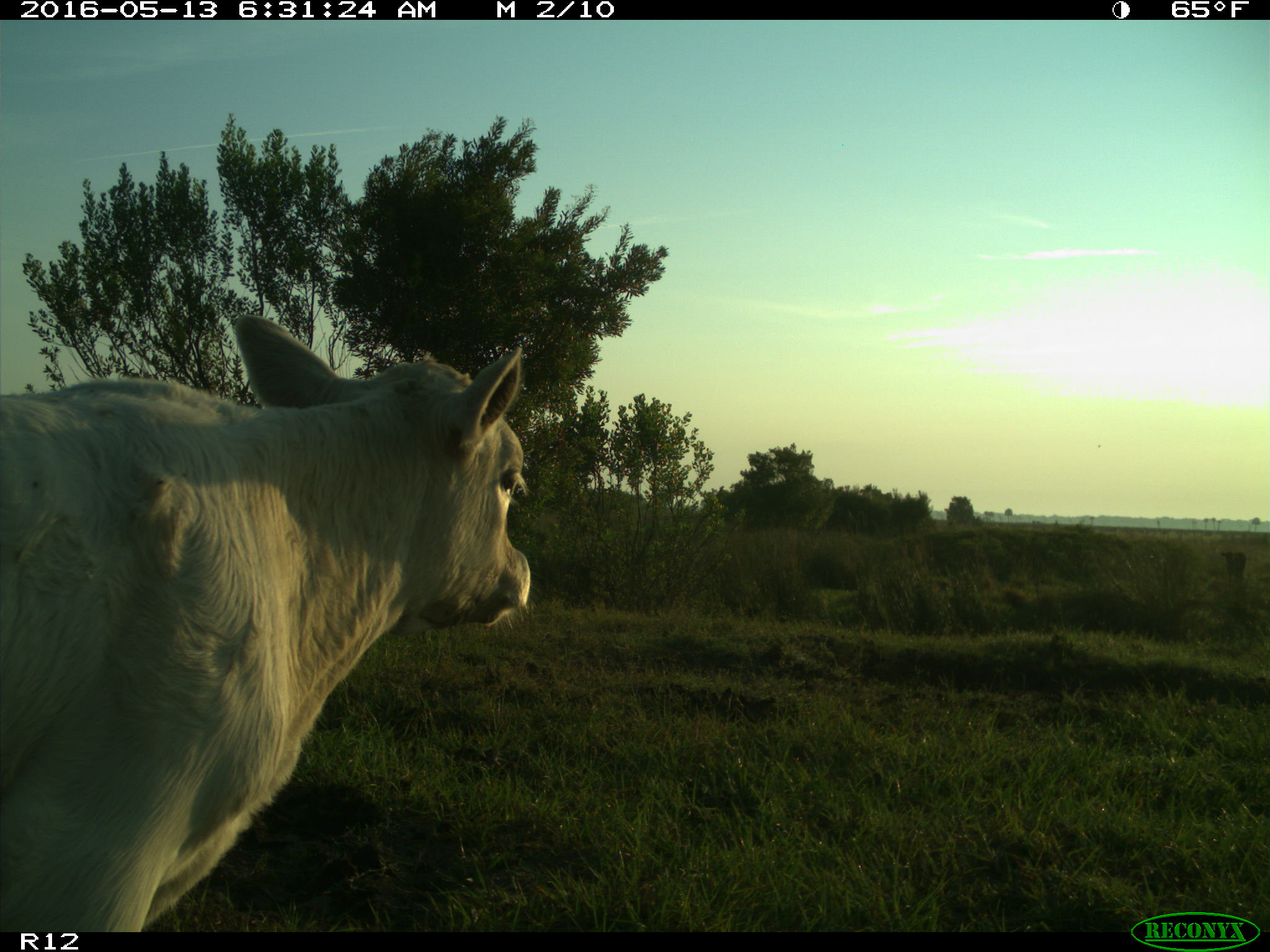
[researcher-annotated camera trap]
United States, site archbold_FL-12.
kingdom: Animalia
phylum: Chordata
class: Mammalia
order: Artiodactyla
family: Bovidae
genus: Bos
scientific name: Bos taurus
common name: domestic cow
Bos taurus (domestic cow).